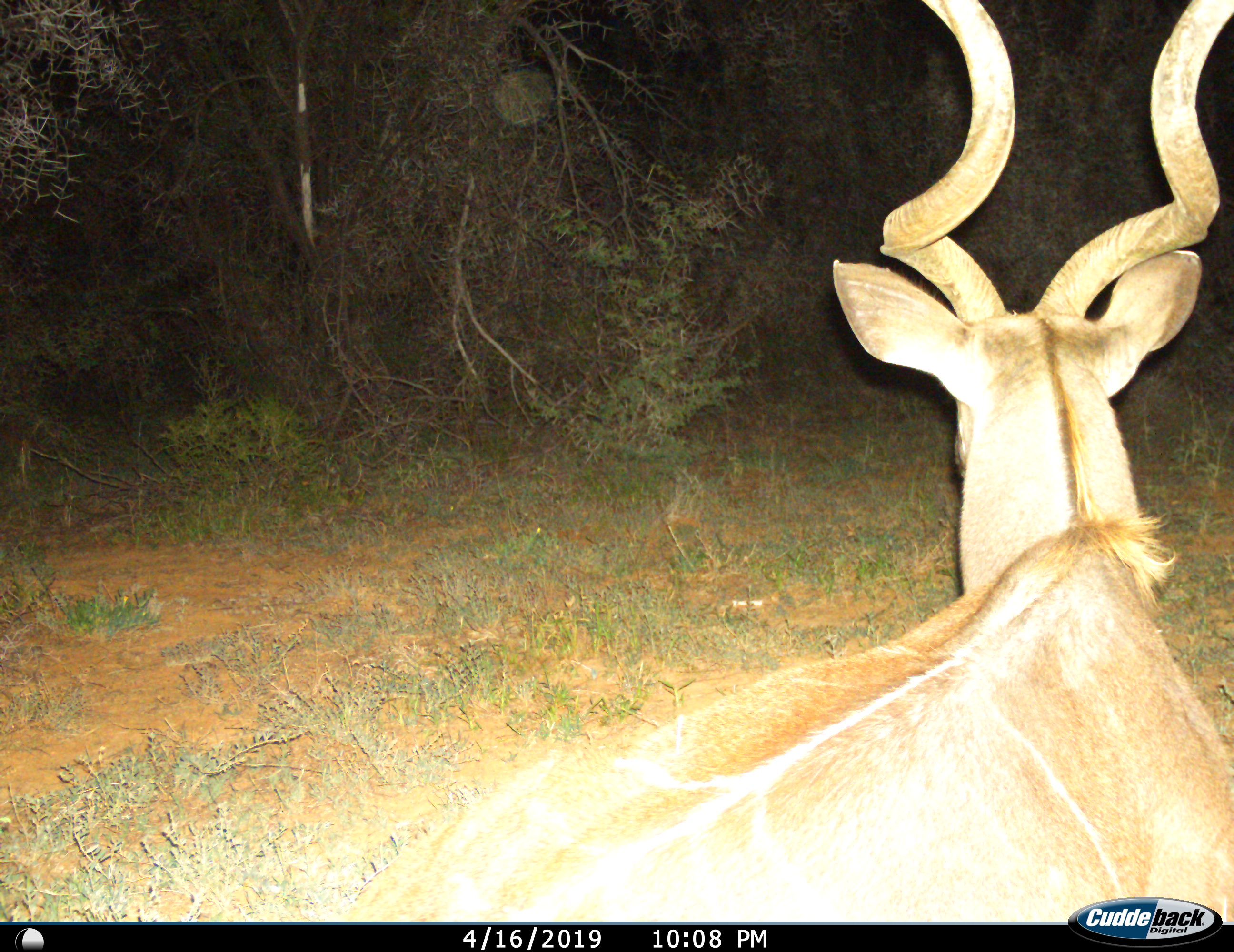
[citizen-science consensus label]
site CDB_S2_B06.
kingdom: Animalia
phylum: Chordata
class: Mammalia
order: Artiodactyla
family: Bovidae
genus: Tragelaphus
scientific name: Tragelaphus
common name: kudu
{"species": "kudu (Tragelaphus)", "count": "1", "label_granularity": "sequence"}